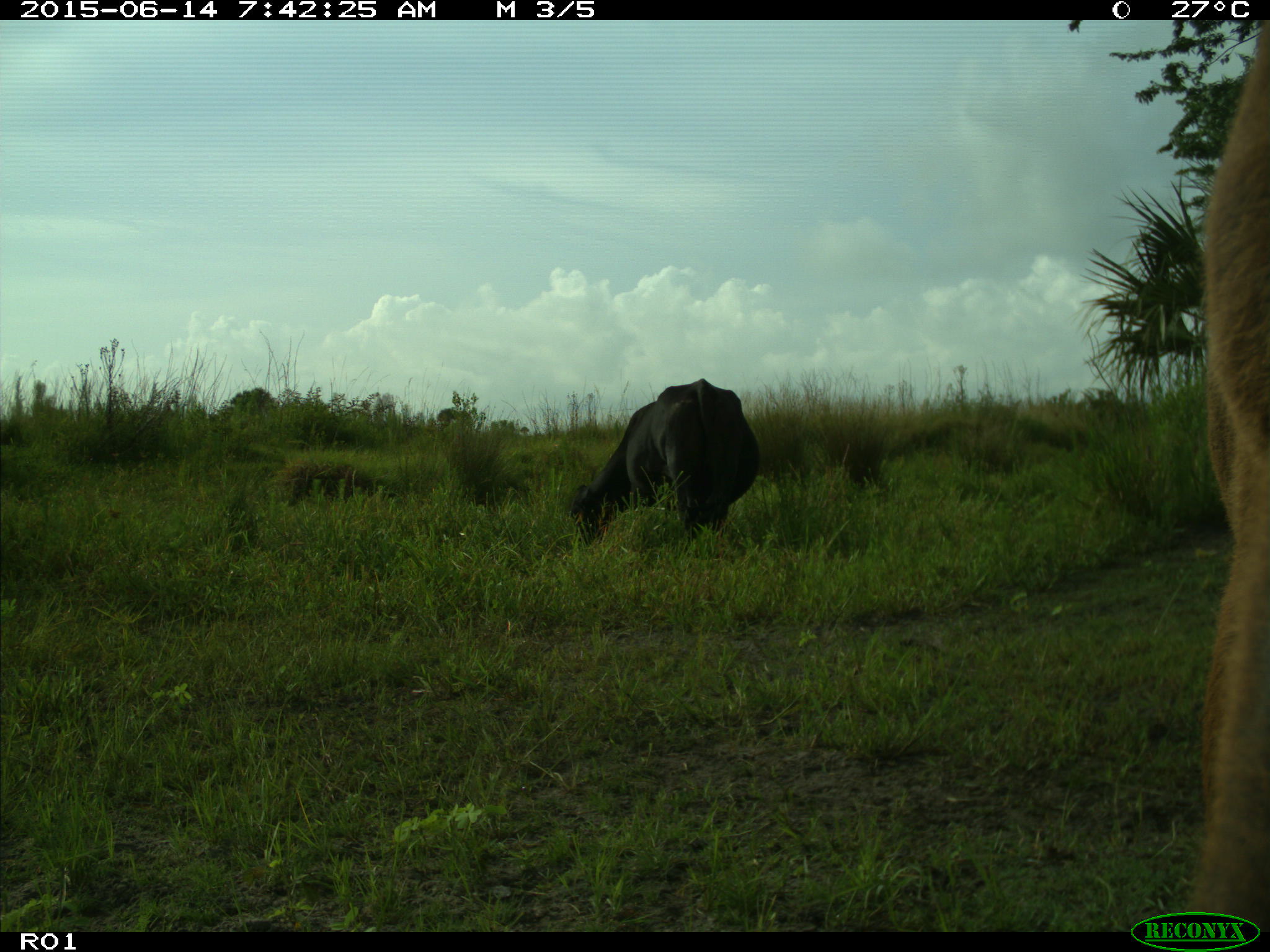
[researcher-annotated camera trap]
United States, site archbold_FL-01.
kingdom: Animalia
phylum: Chordata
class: Mammalia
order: Artiodactyla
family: Bovidae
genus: Bos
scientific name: Bos taurus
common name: domestic cow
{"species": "Bos taurus (domestic cow)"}